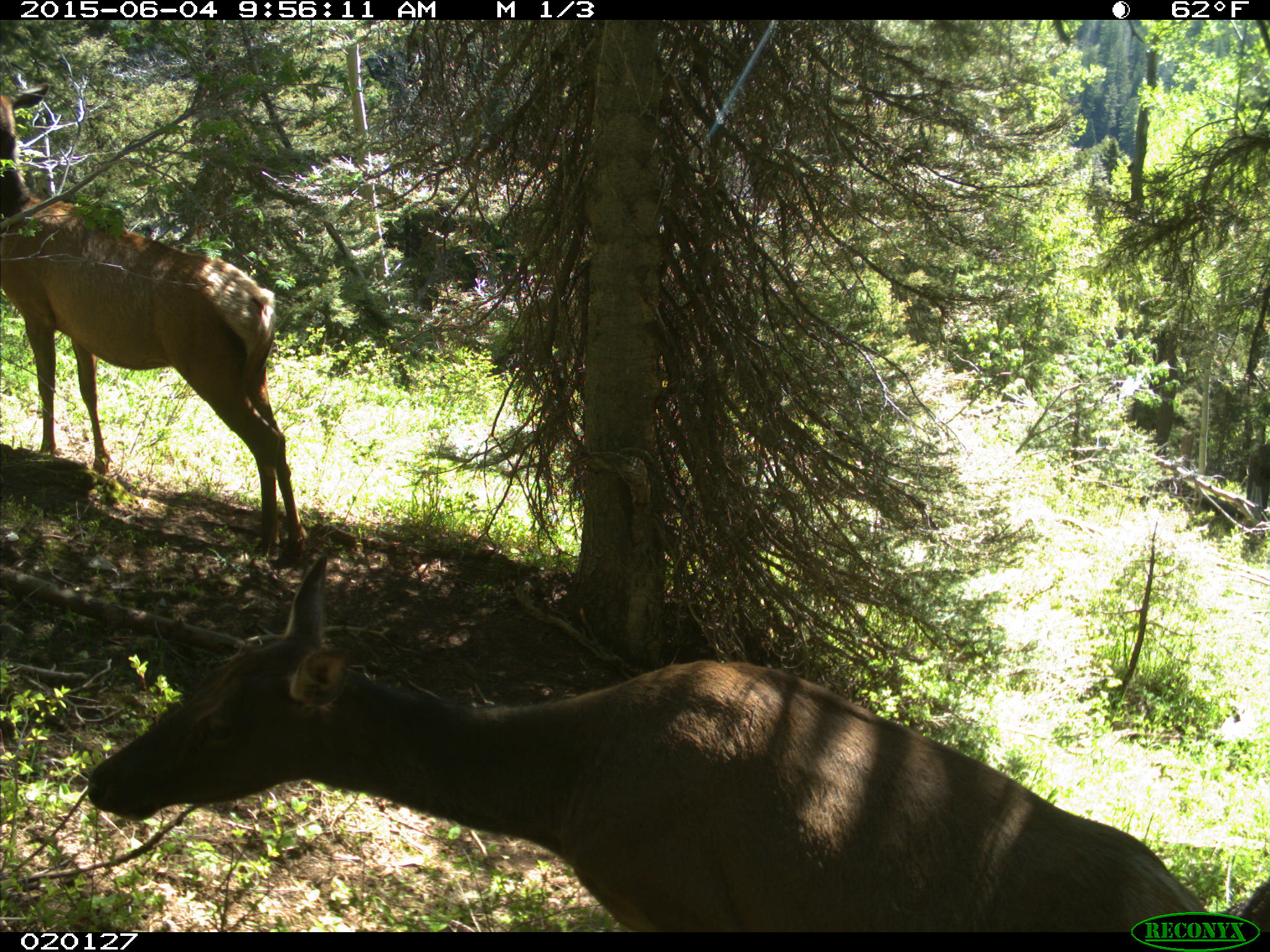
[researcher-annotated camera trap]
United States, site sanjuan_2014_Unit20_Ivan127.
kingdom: Animalia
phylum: Chordata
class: Mammalia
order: Artiodactyla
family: Cervidae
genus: Cervus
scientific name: Cervus elaphus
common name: red deer